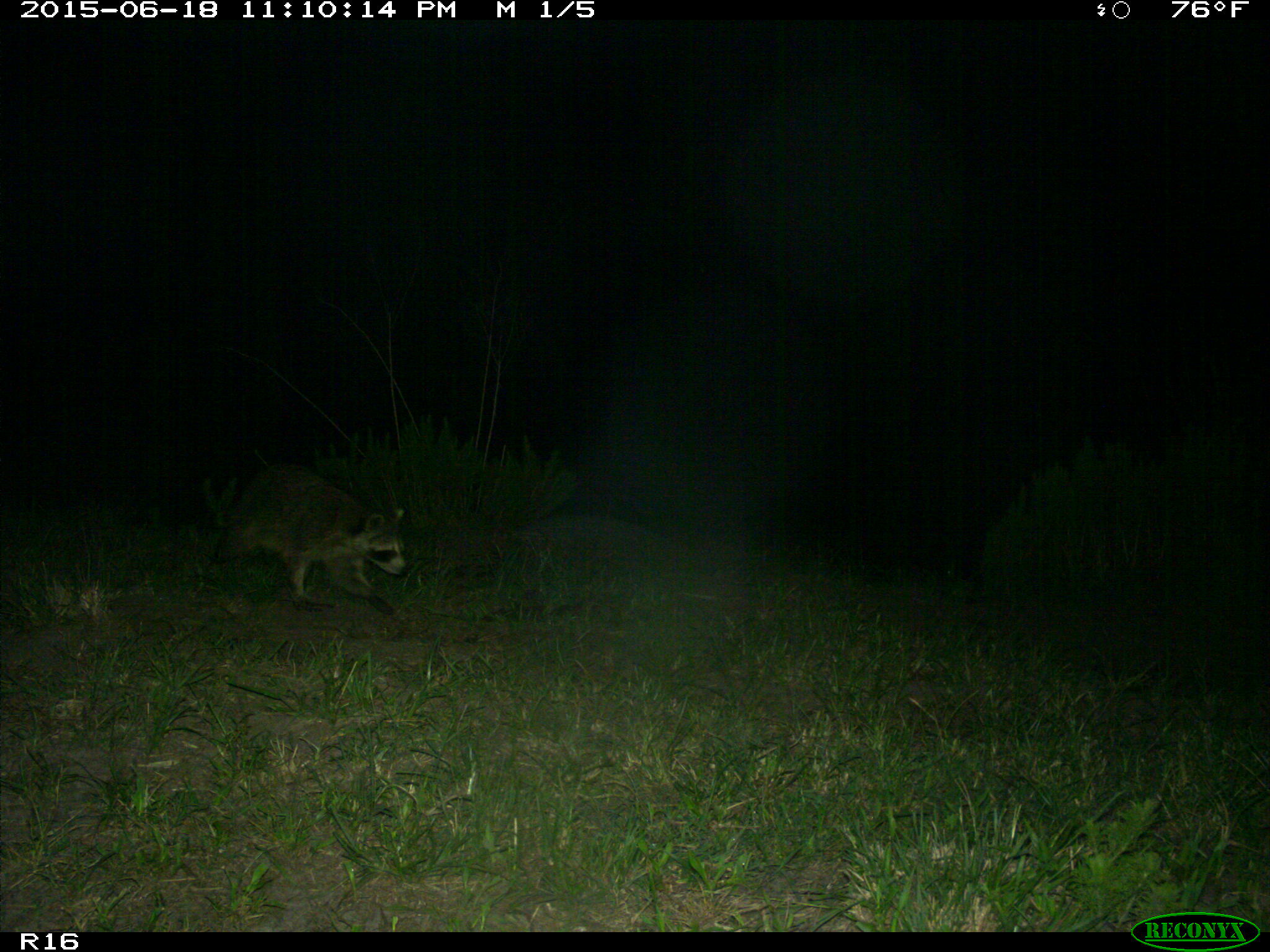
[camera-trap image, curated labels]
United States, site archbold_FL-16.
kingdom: Animalia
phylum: Chordata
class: Mammalia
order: Carnivora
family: Procyonidae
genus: Procyon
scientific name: Procyon lotor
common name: common raccoon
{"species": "Procyon lotor (common raccoon)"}